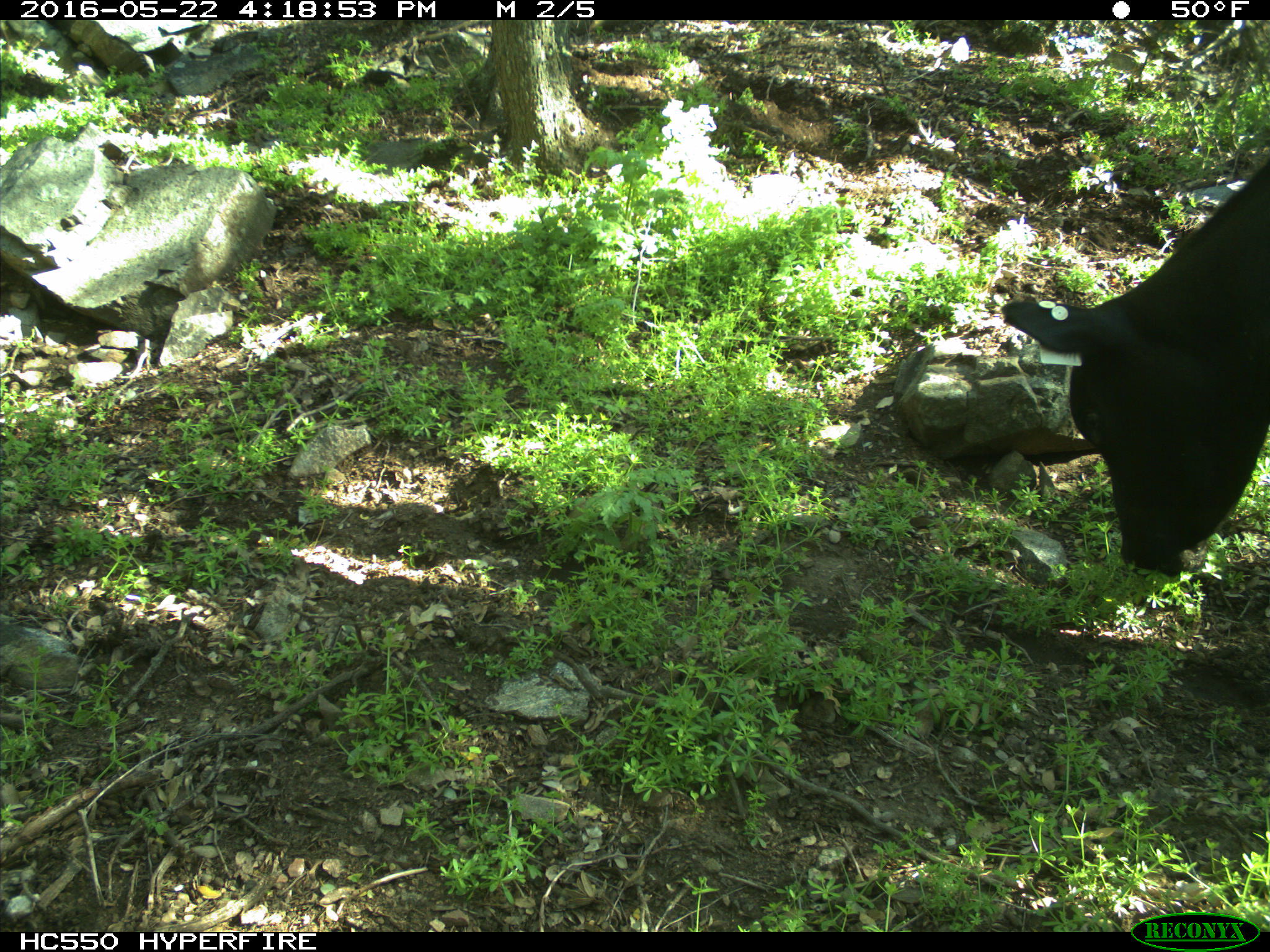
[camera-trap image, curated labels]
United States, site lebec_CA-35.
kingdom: Animalia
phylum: Chordata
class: Mammalia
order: Artiodactyla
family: Bovidae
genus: Bos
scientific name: Bos taurus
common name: domestic cow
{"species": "Bos taurus (domestic cow)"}